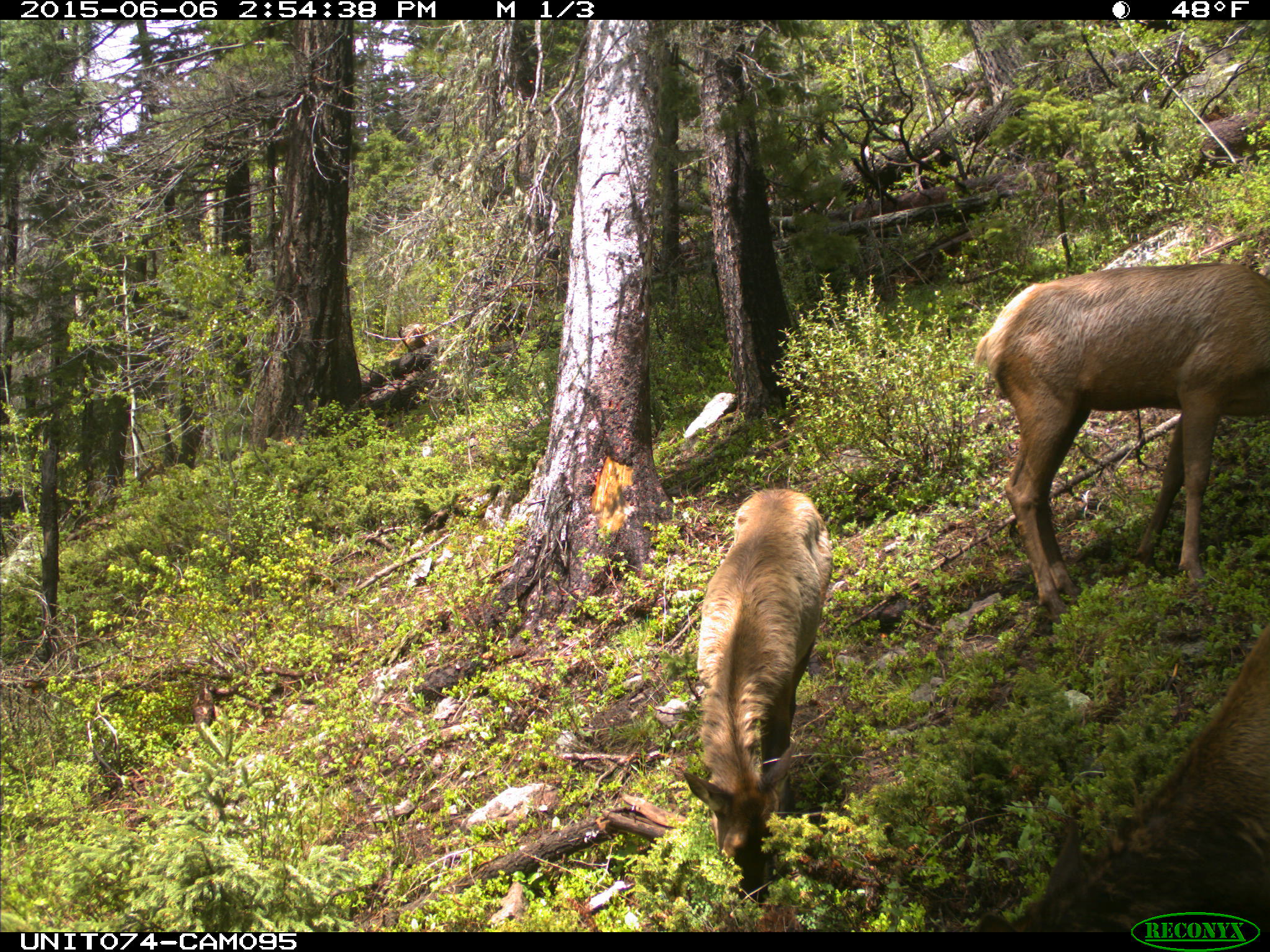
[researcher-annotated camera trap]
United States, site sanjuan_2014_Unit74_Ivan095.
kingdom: Animalia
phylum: Chordata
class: Mammalia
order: Artiodactyla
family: Cervidae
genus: Cervus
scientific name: Cervus elaphus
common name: red deer